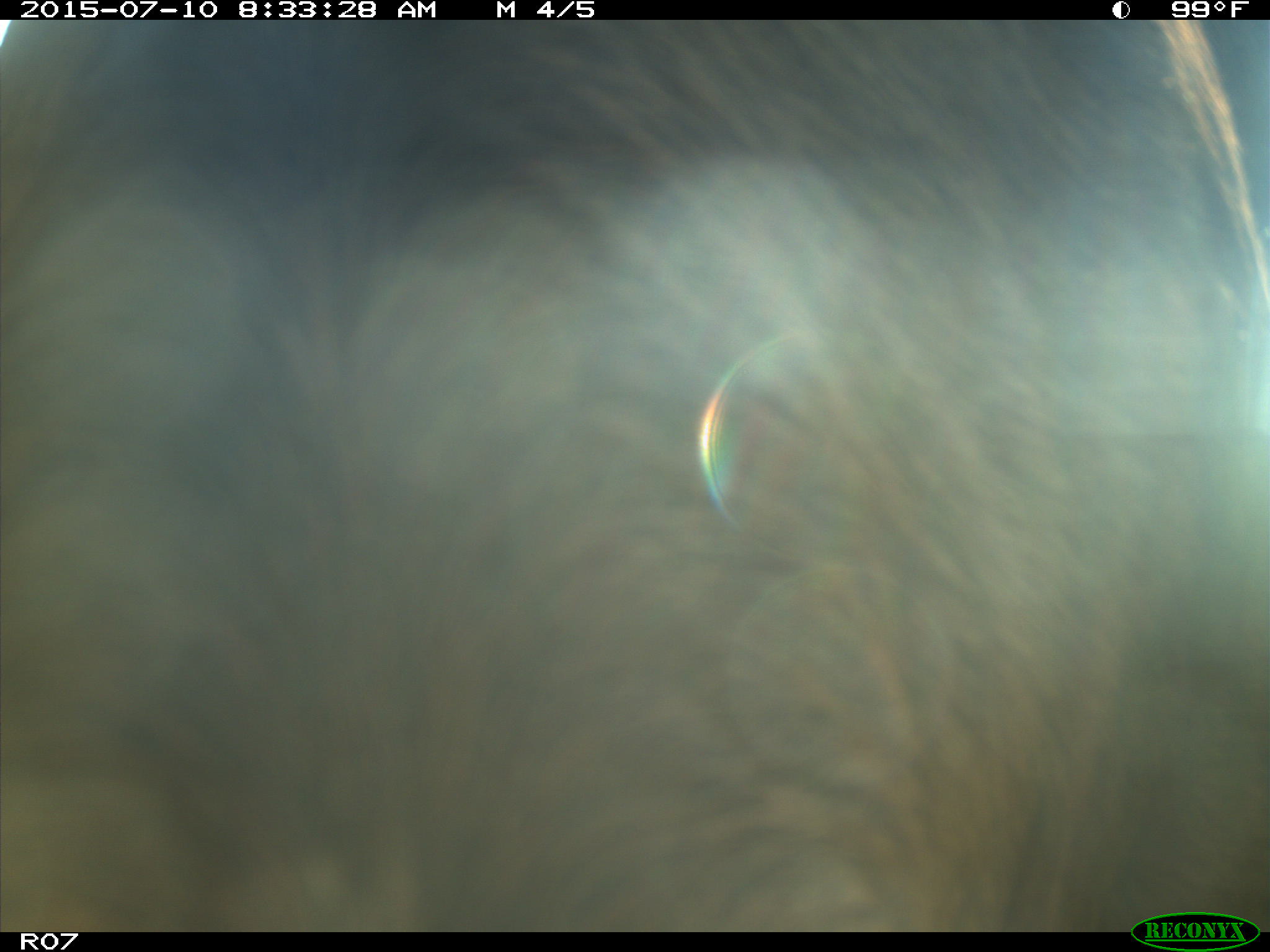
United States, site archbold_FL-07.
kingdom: Animalia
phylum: Chordata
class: Mammalia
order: Artiodactyla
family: Bovidae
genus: Bos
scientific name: Bos taurus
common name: domestic cow